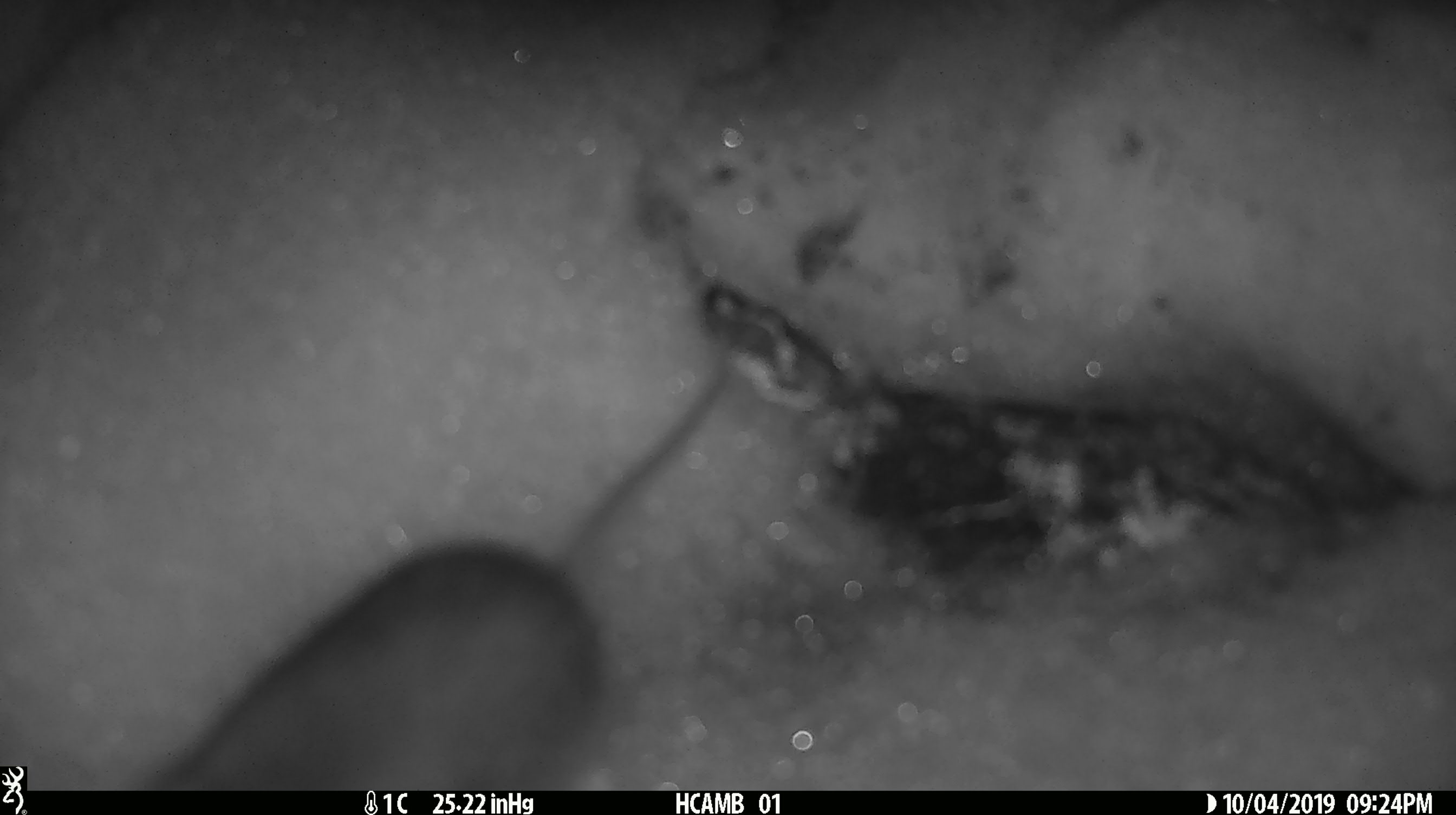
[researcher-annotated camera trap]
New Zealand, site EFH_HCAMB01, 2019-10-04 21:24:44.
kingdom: Animalia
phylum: Chordata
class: Mammalia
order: Rodentia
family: Muridae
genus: Mus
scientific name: Mus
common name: mouse